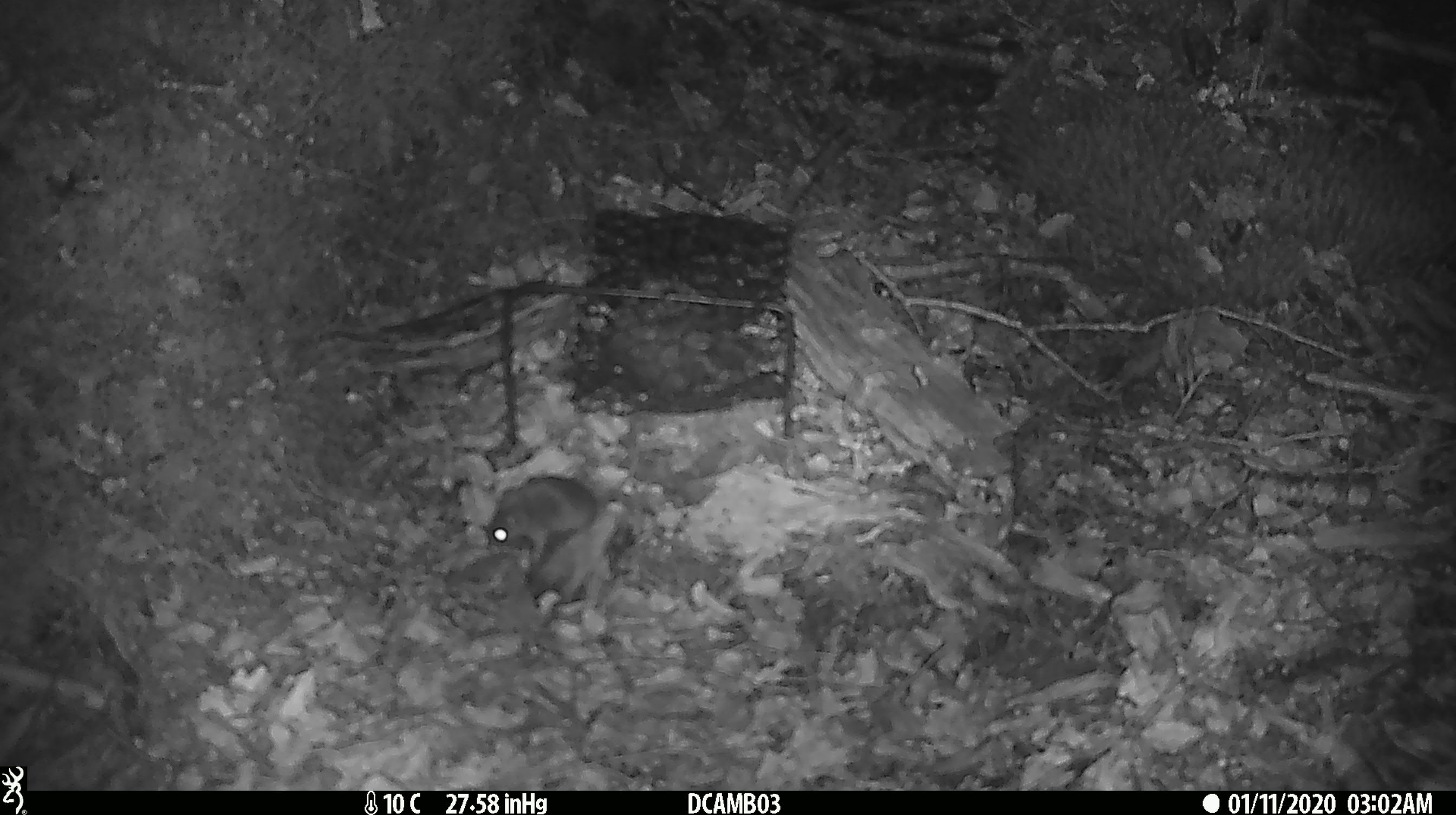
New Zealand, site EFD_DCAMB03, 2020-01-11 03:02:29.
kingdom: Animalia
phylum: Chordata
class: Mammalia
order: Rodentia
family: Muridae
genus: Mus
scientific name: Mus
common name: mouse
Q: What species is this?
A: Mouse (Mus).